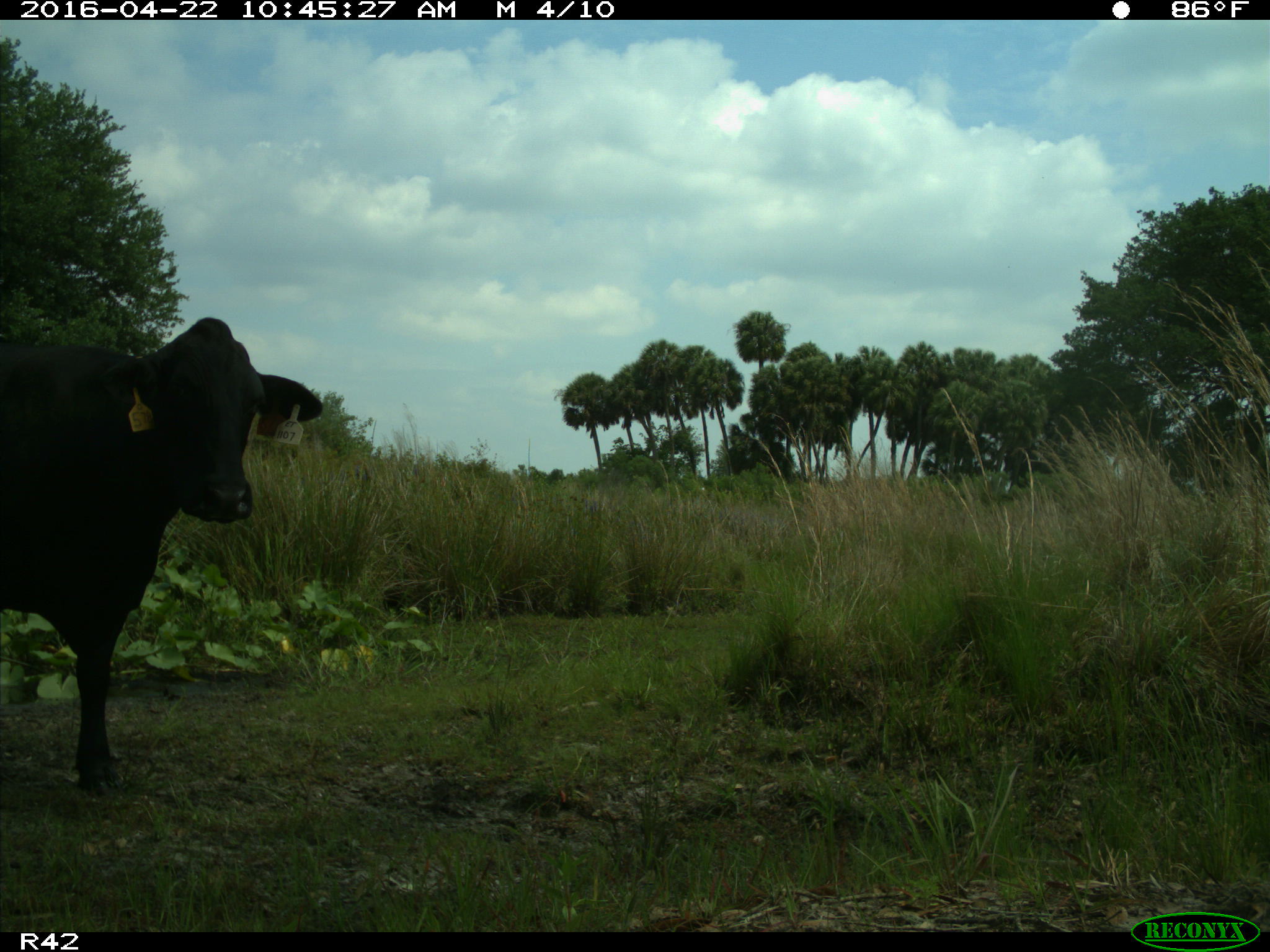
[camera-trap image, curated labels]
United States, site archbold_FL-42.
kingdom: Animalia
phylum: Chordata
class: Mammalia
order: Artiodactyla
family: Bovidae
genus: Bos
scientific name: Bos taurus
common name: domestic cow